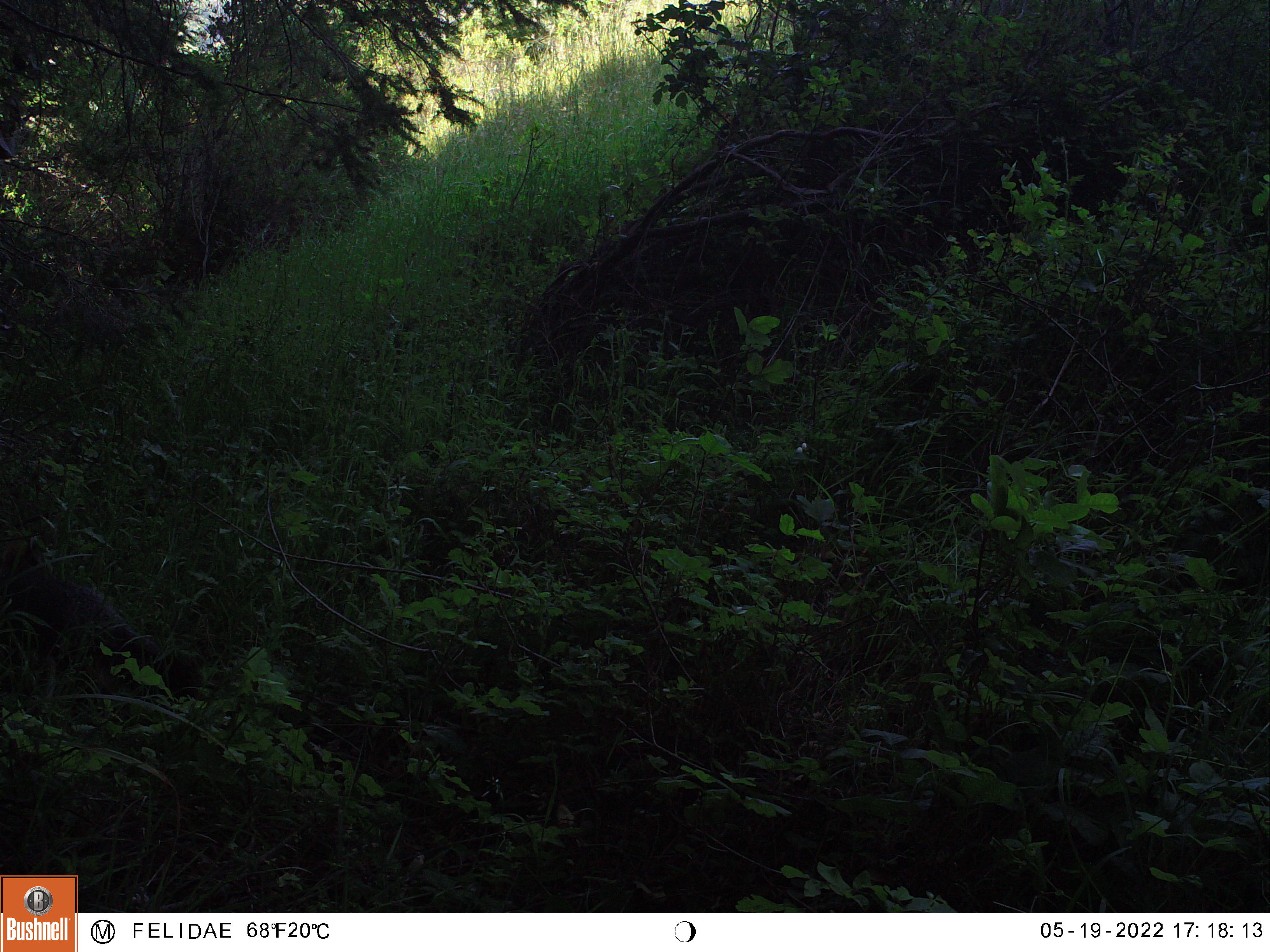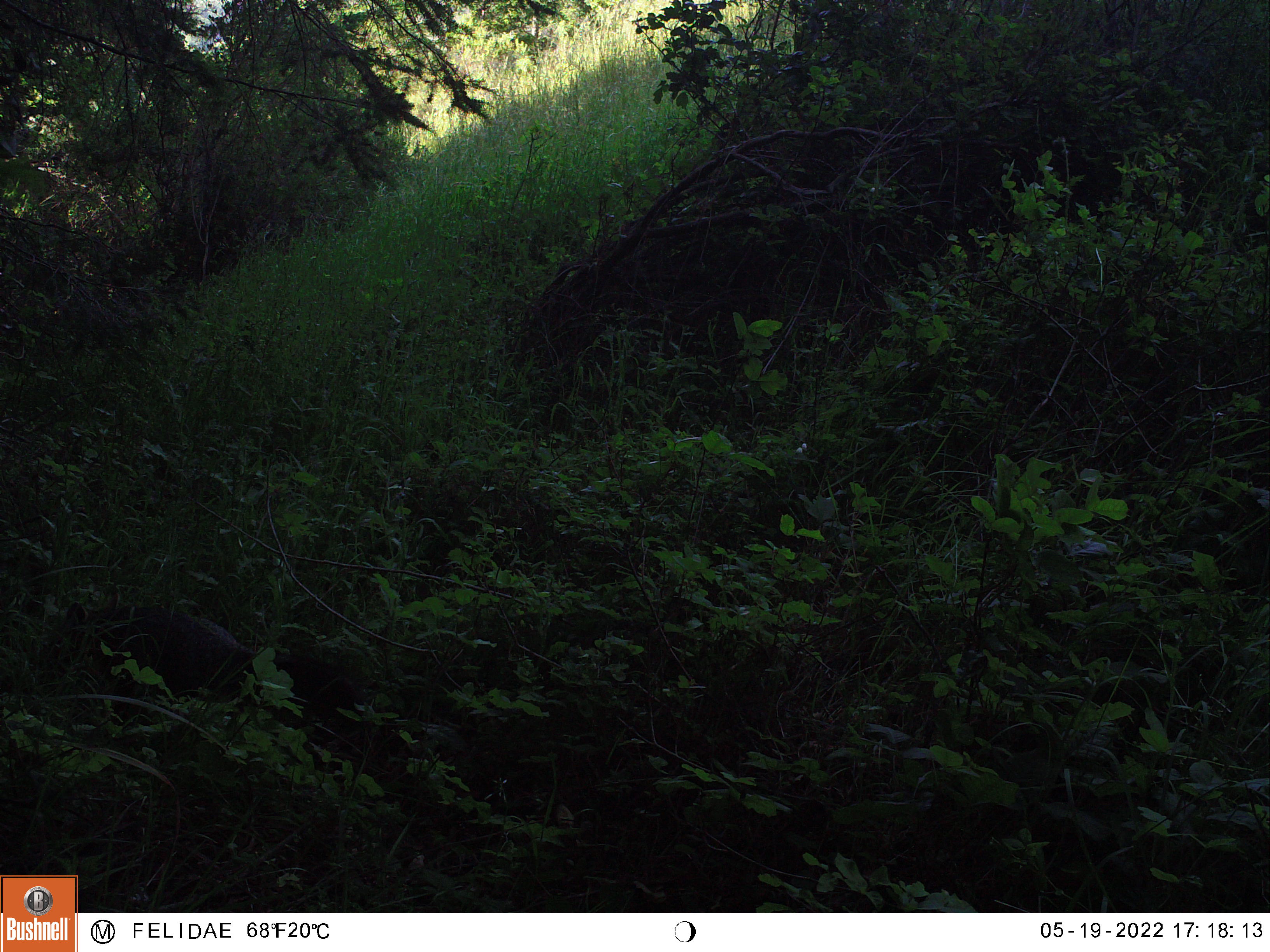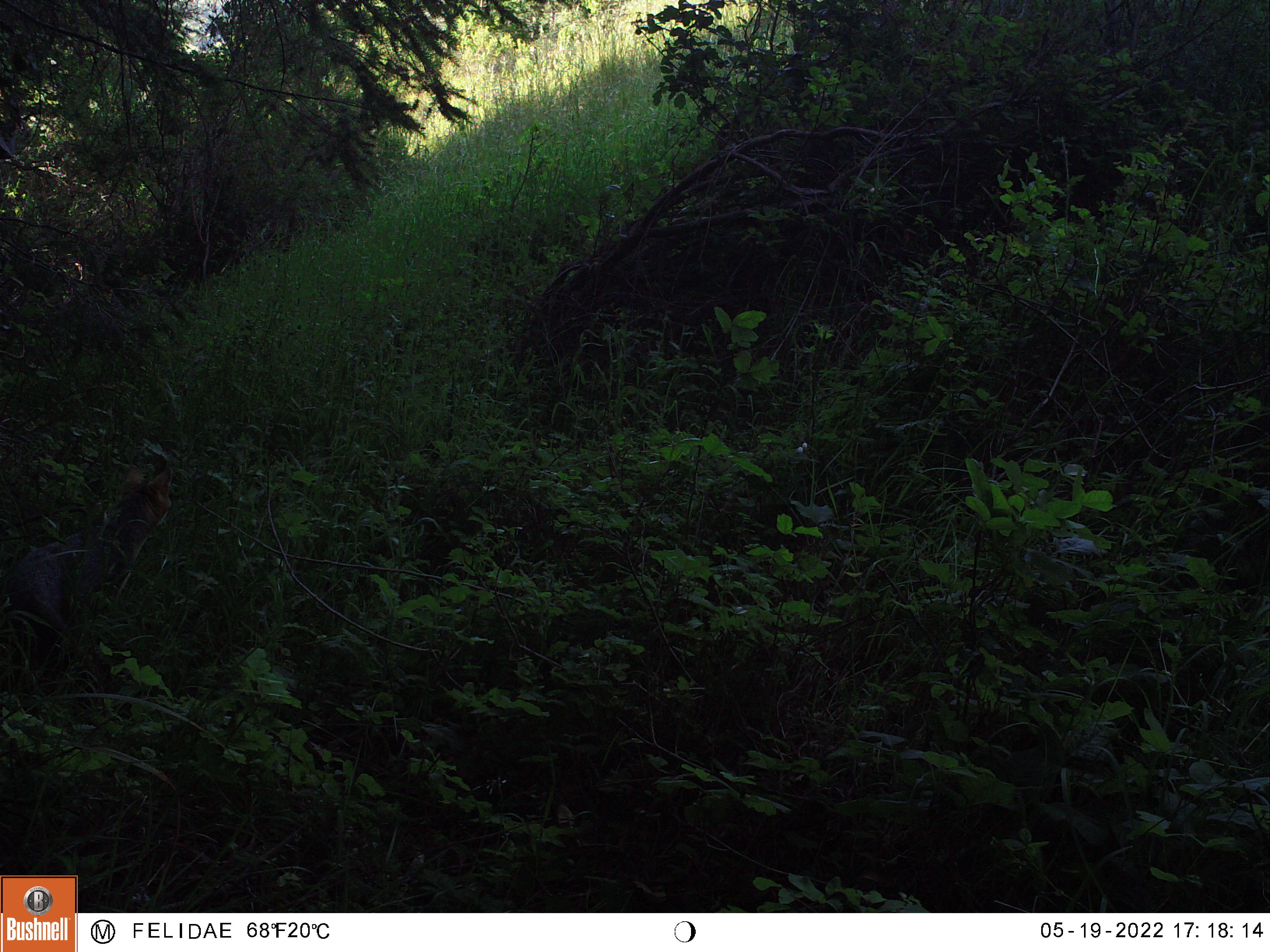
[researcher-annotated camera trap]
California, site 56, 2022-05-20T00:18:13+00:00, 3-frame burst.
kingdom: Animalia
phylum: Chordata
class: Mammalia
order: Carnivora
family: Canidae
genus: Urocyon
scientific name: Urocyon cinereoargenteus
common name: gray fox